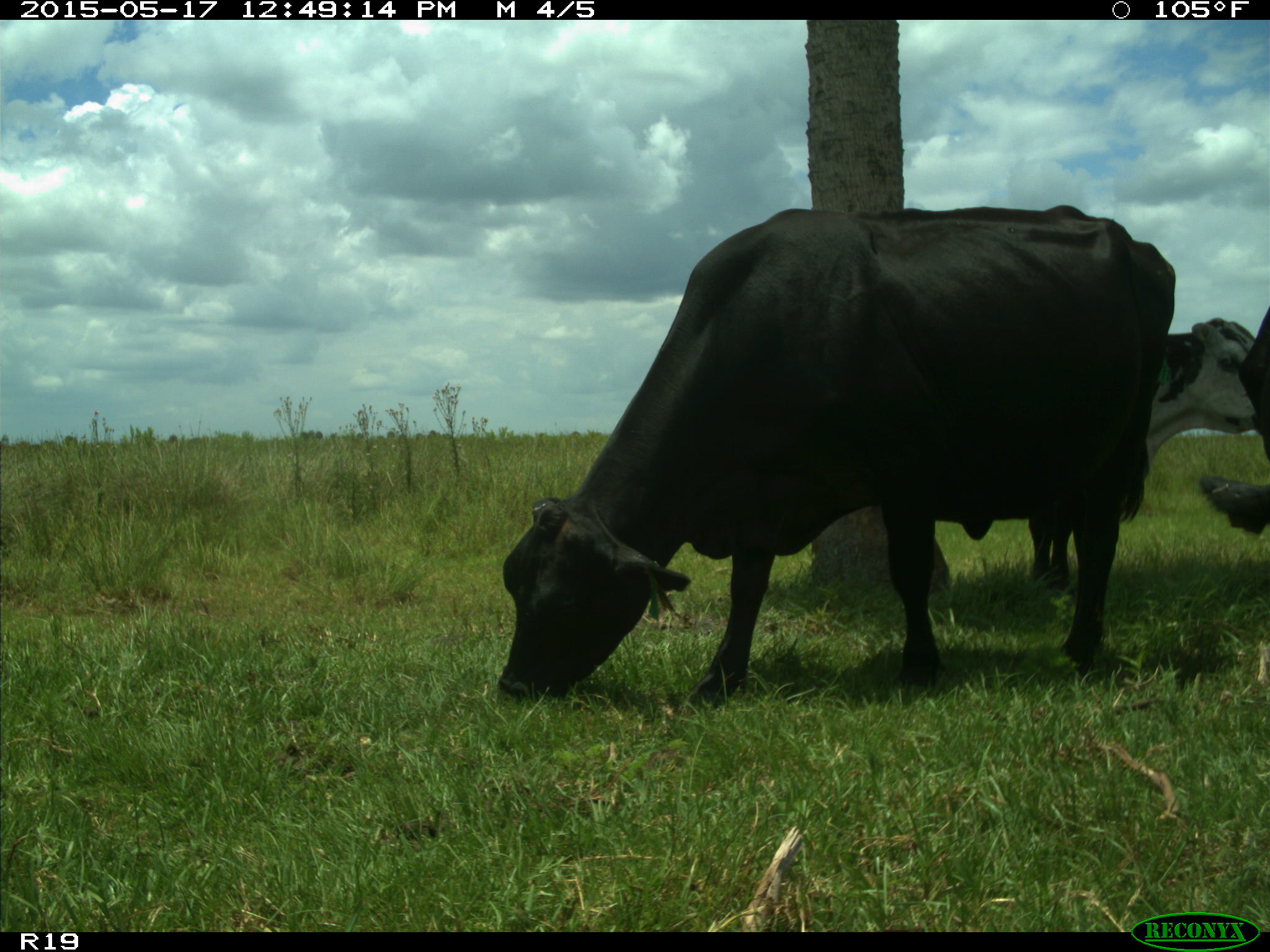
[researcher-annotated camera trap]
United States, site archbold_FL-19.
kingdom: Animalia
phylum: Chordata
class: Mammalia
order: Artiodactyla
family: Bovidae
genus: Bos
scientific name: Bos taurus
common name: domestic cow